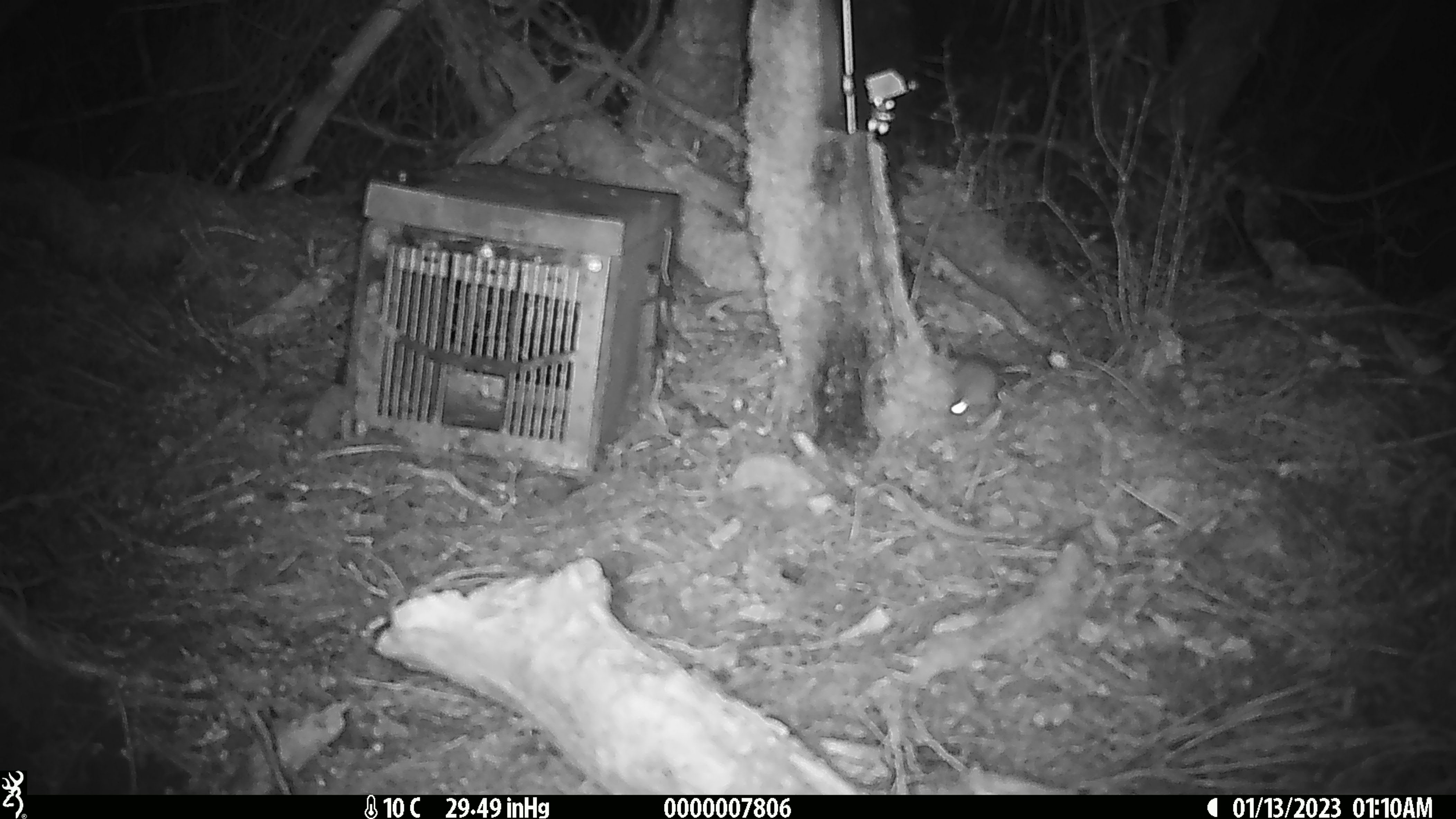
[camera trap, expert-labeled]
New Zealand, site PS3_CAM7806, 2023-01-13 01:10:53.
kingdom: Animalia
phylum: Chordata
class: Mammalia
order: Rodentia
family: Muridae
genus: Mus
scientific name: Mus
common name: mouse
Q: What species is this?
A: Mouse (Mus).